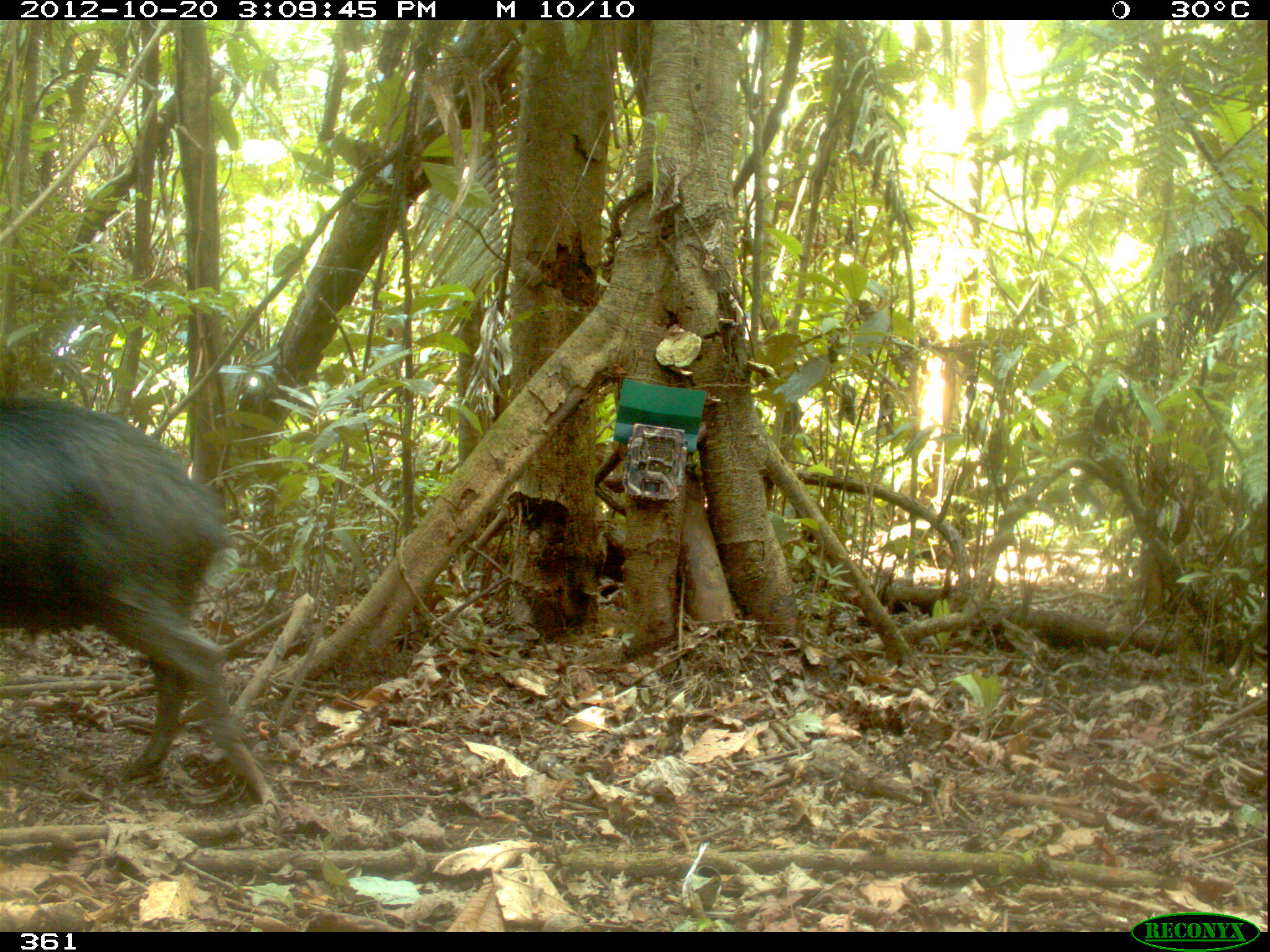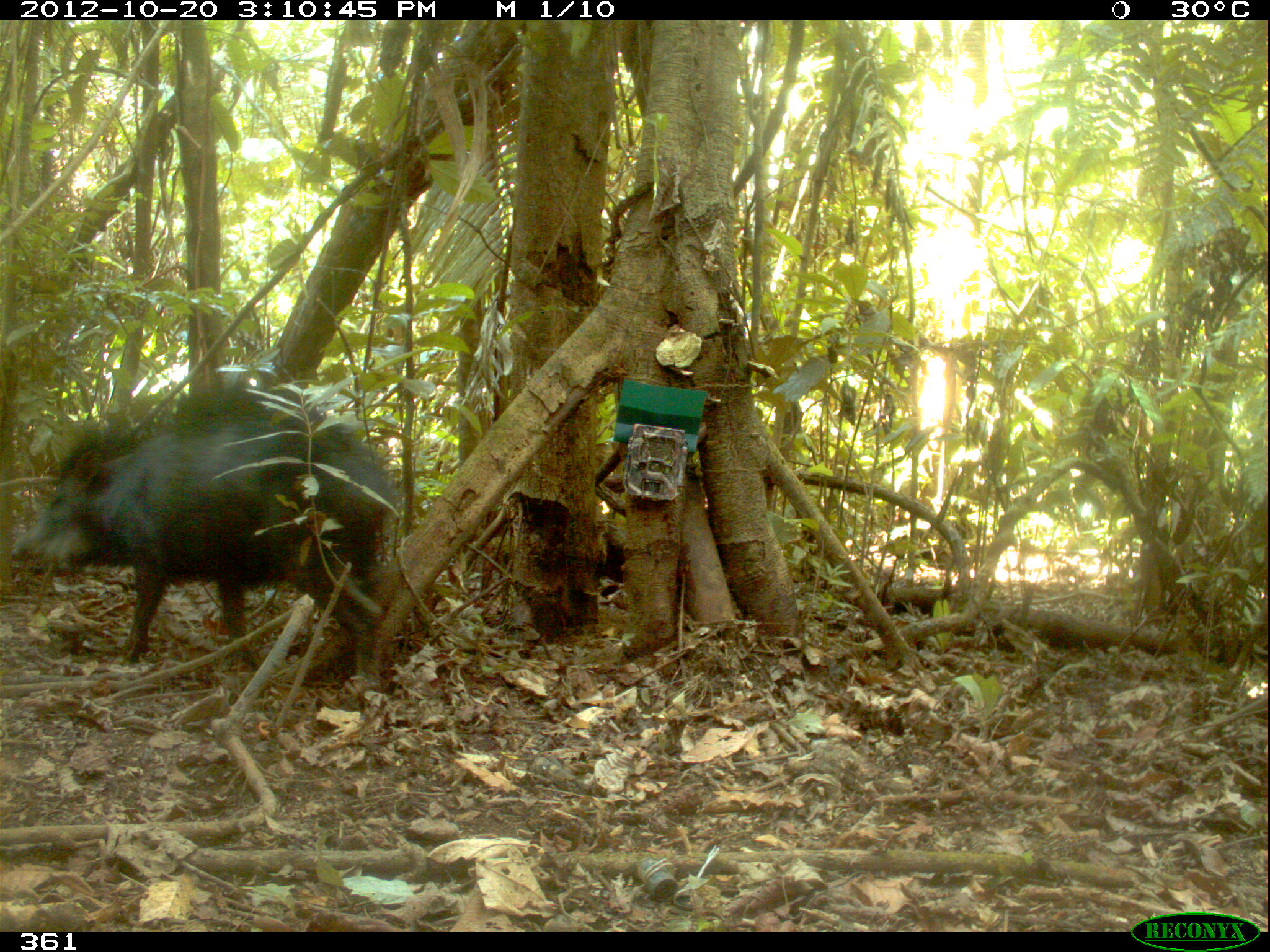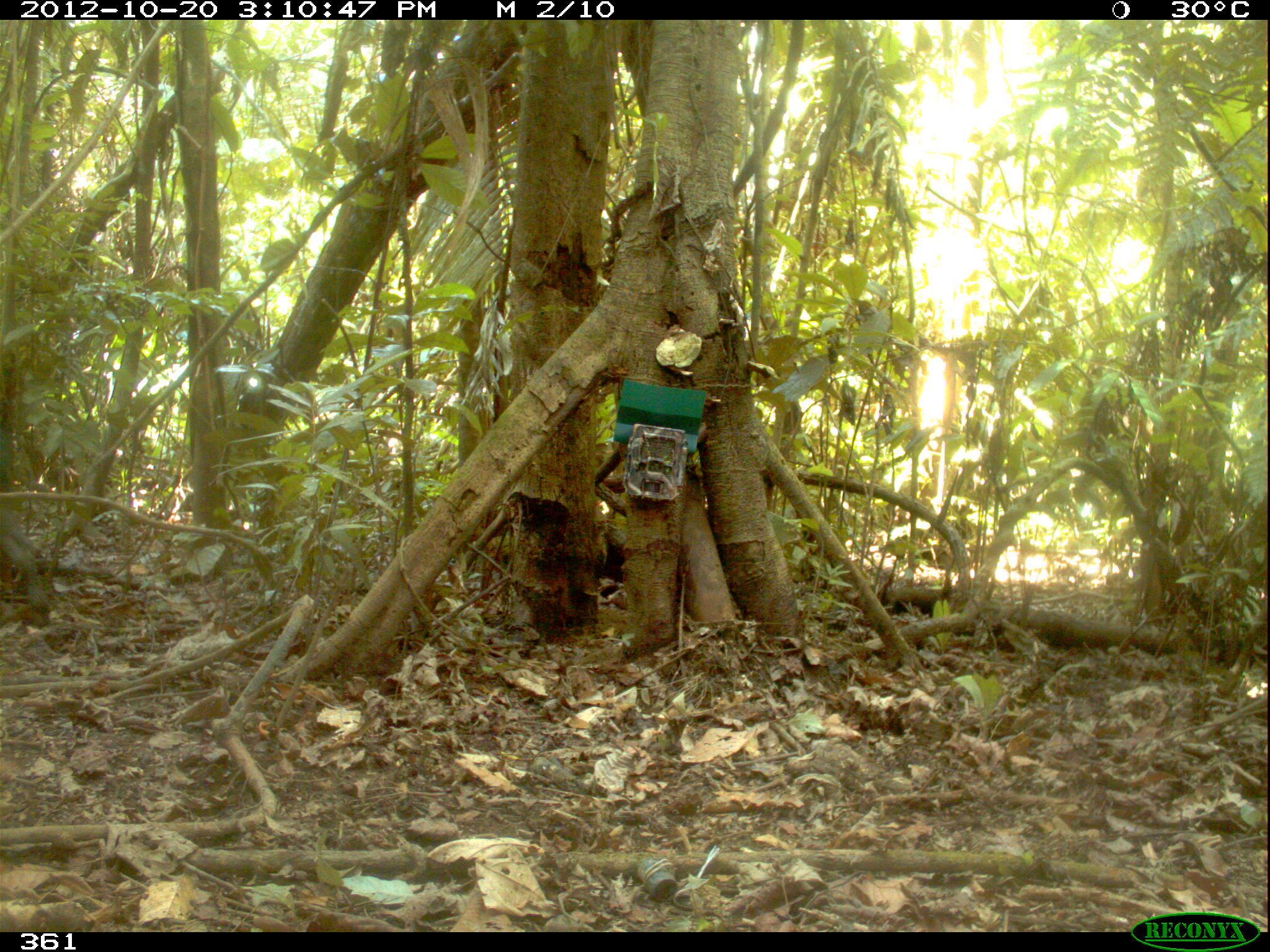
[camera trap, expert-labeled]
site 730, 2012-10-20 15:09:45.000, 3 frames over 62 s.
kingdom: Animalia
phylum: Chordata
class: Mammalia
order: Artiodactyla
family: Tayassuidae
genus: Tayassu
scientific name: Tayassu pecari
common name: white-lipped peccary